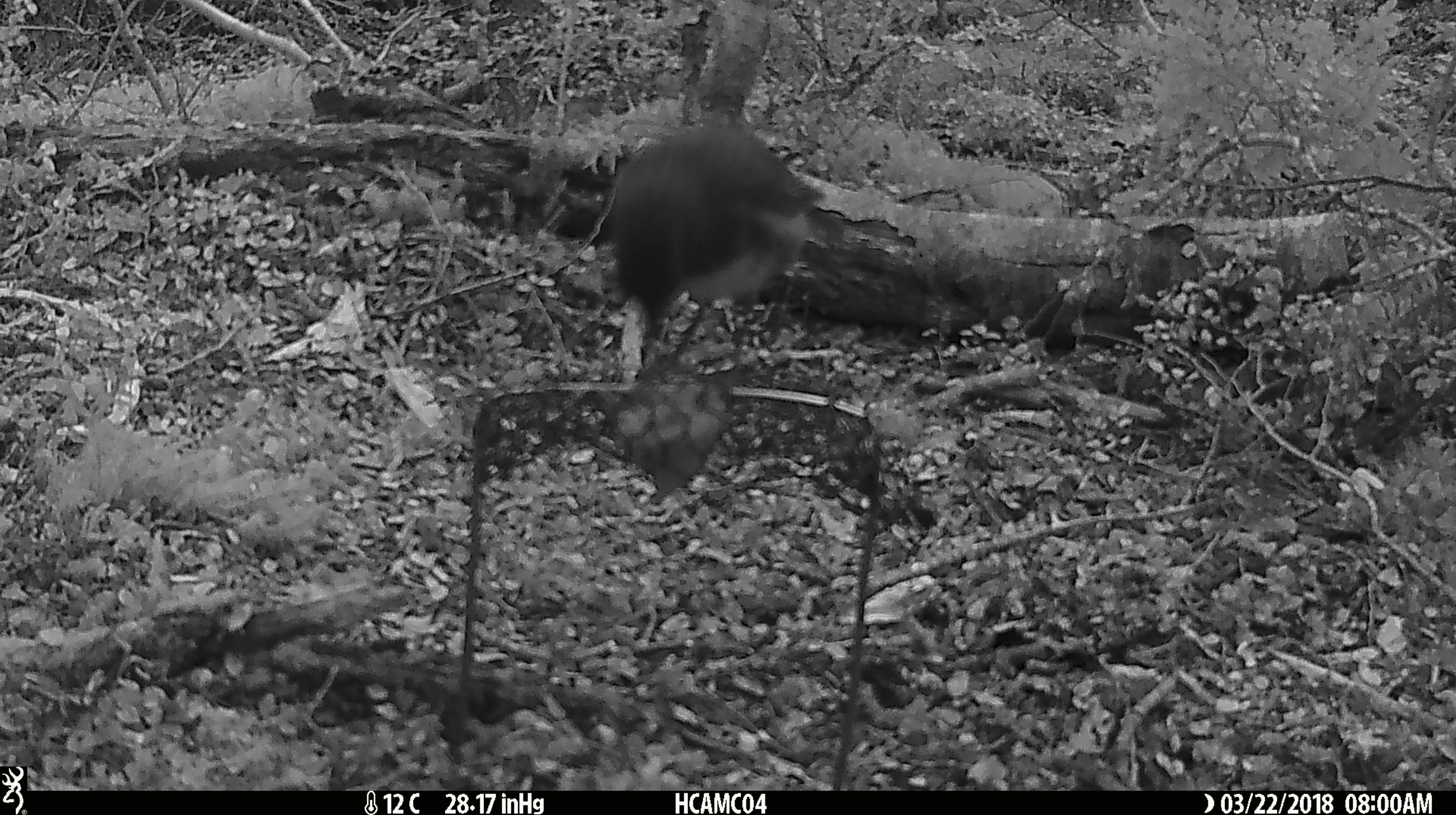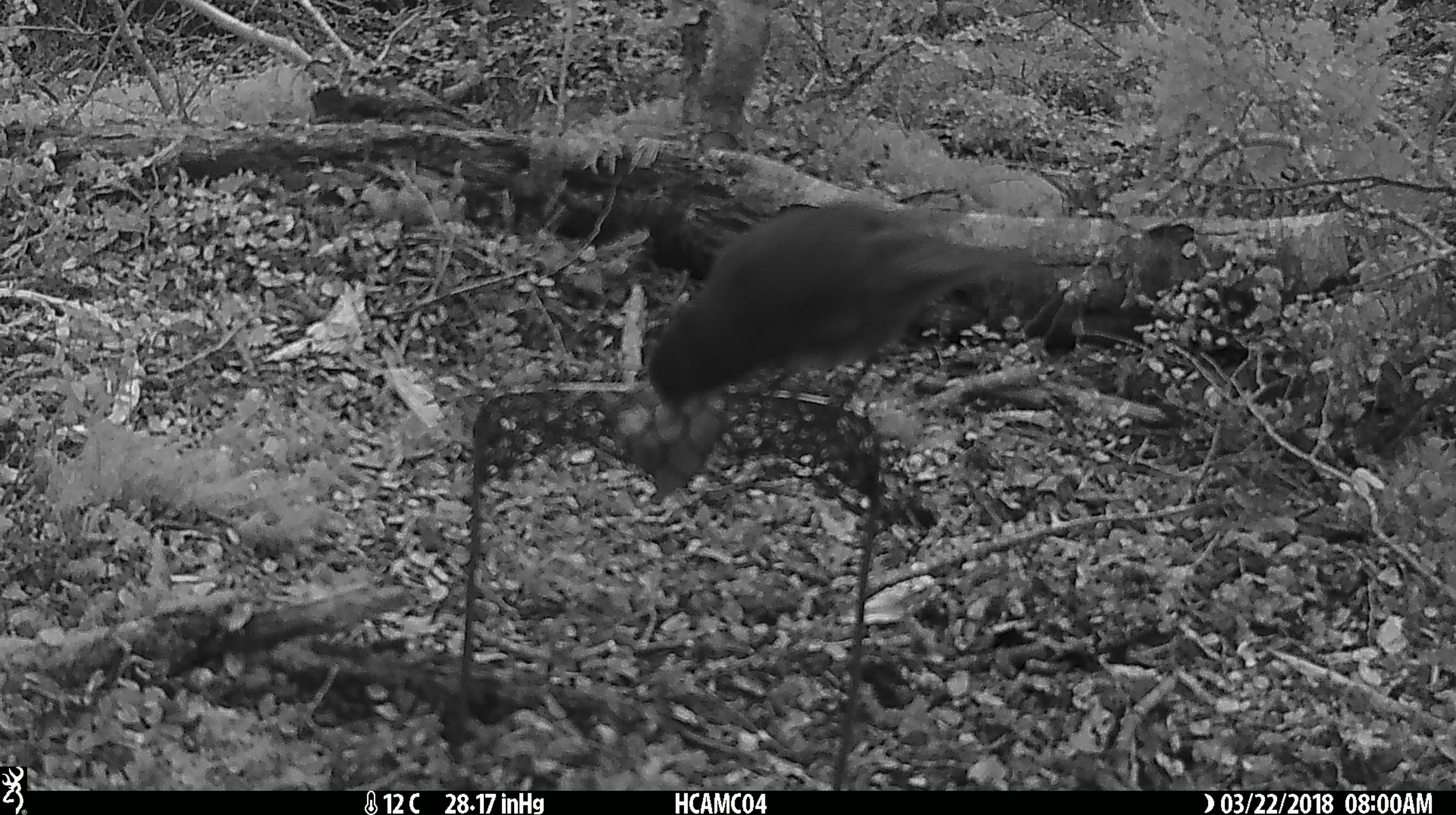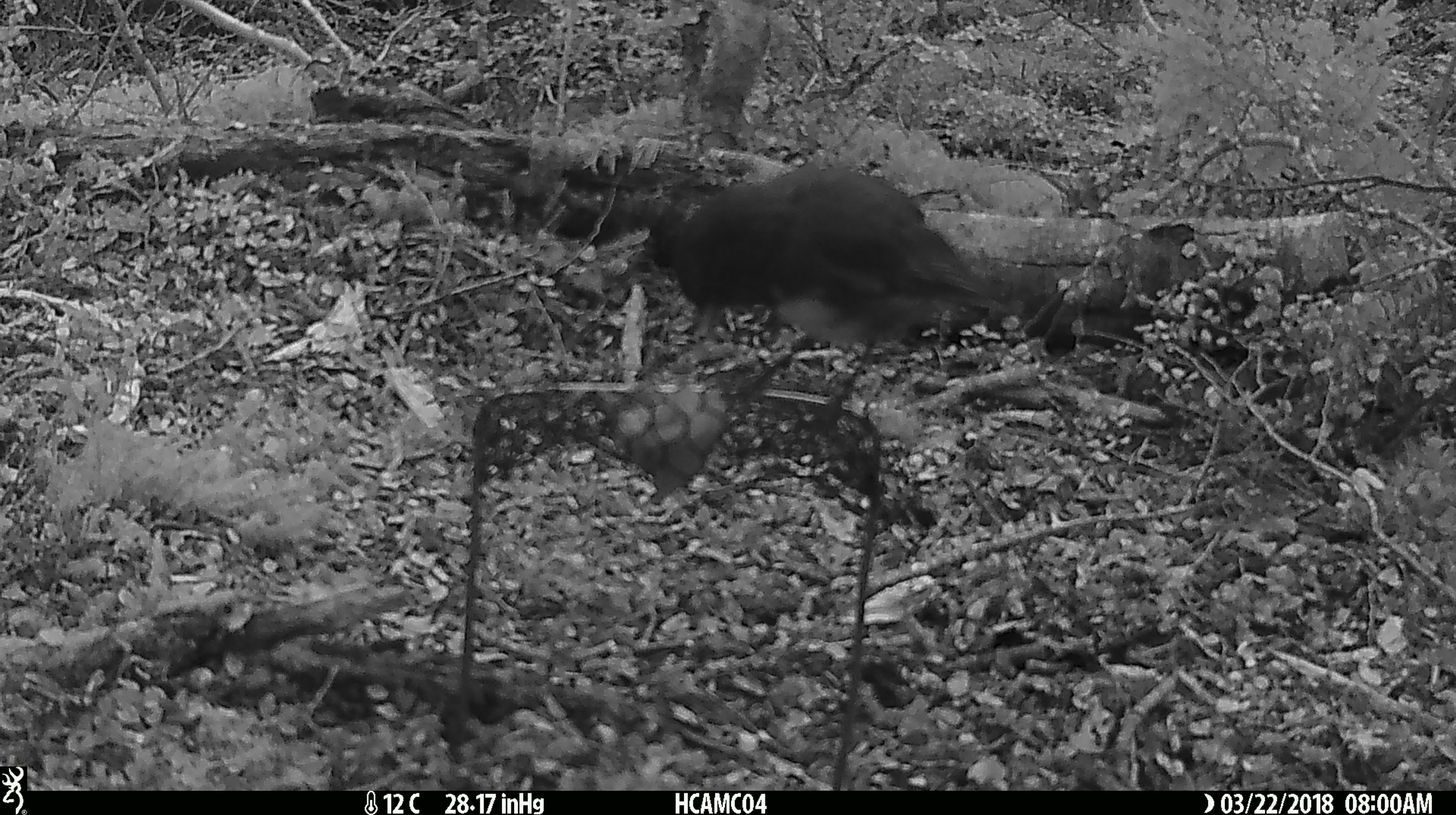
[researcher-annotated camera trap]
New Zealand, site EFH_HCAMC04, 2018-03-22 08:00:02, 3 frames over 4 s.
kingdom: Animalia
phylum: Chordata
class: Aves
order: Passeriformes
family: Petroicidae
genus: Petroica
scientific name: Petroica australis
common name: new zealand robin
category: robin